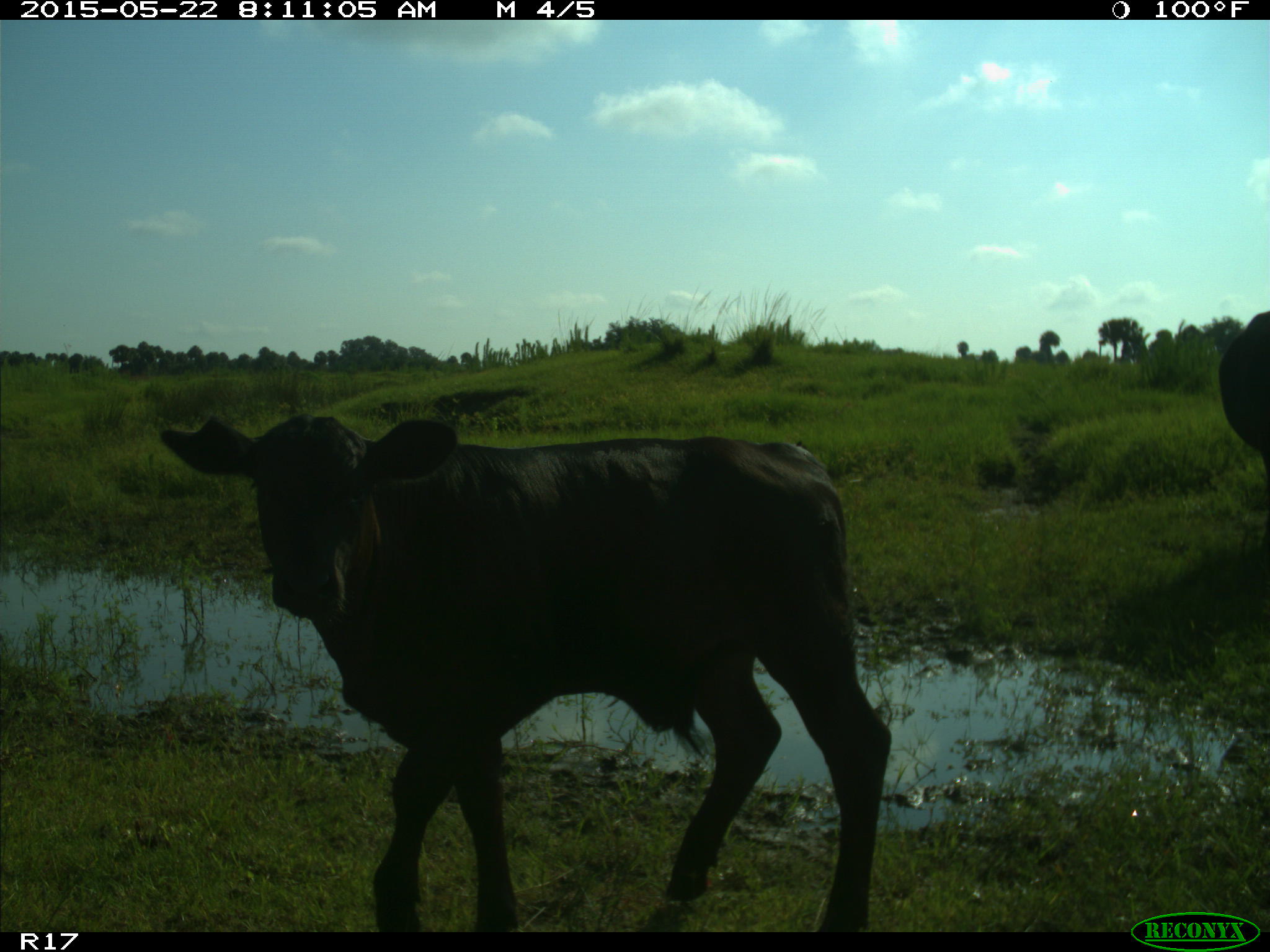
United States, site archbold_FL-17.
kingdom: Animalia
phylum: Chordata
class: Mammalia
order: Artiodactyla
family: Bovidae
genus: Bos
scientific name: Bos taurus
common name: domestic cow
Bos taurus (domestic cow).